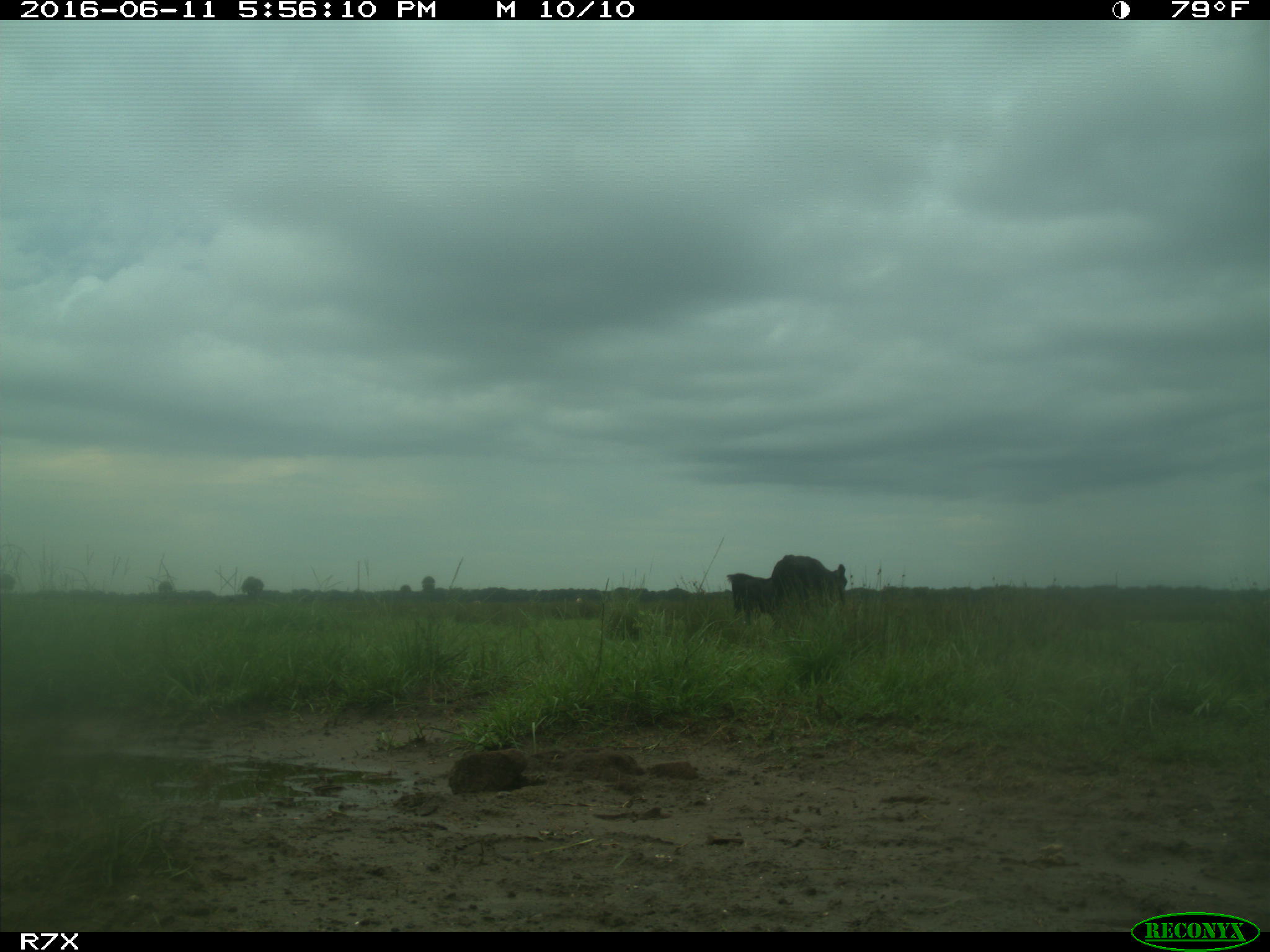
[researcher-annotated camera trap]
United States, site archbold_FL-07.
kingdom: Animalia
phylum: Chordata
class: Mammalia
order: Artiodactyla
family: Bovidae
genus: Bos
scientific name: Bos taurus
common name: domestic cow